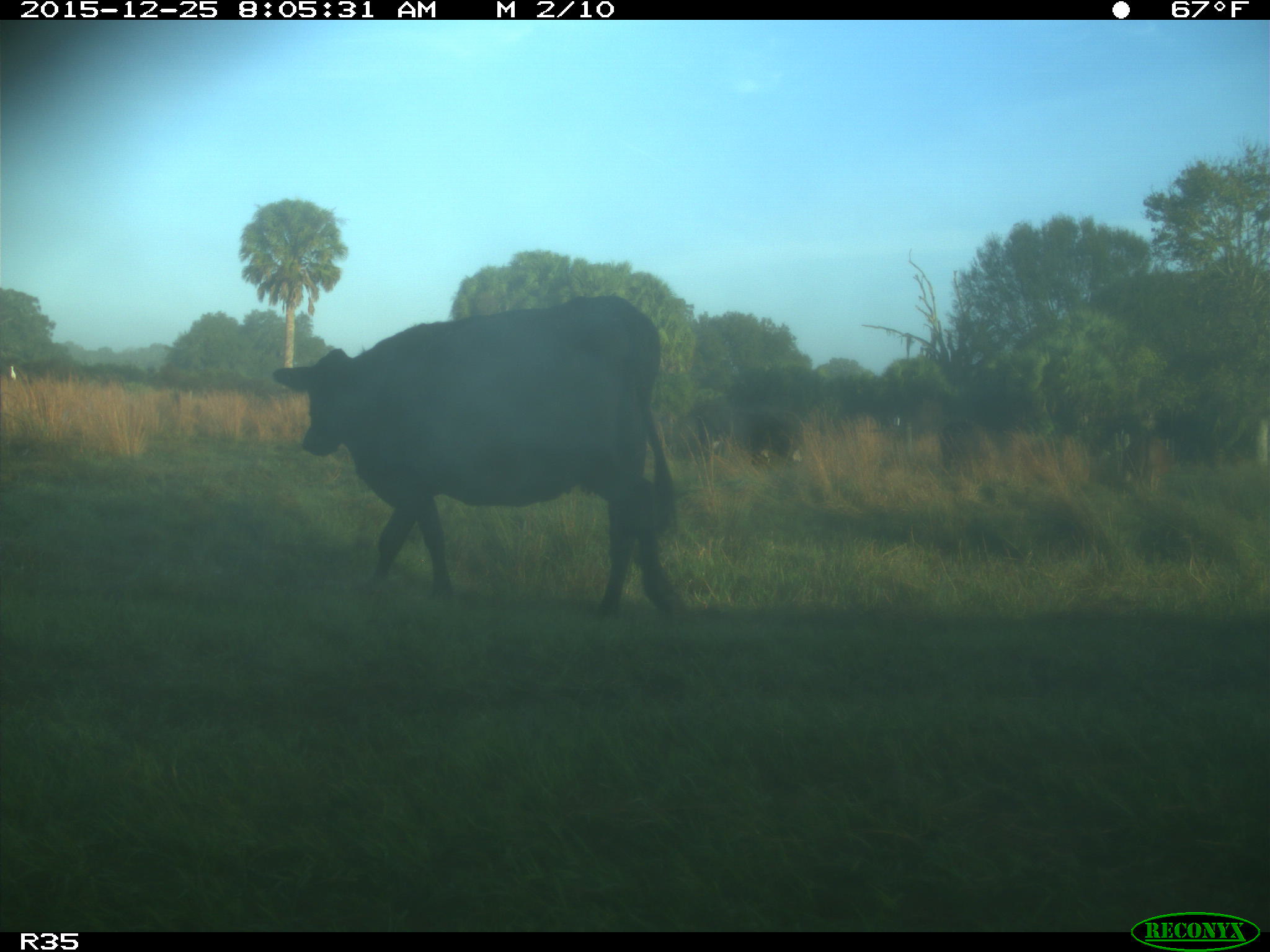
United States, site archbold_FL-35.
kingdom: Animalia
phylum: Chordata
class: Mammalia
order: Artiodactyla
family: Bovidae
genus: Bos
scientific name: Bos taurus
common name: domestic cow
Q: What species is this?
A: Bos taurus (domestic cow).